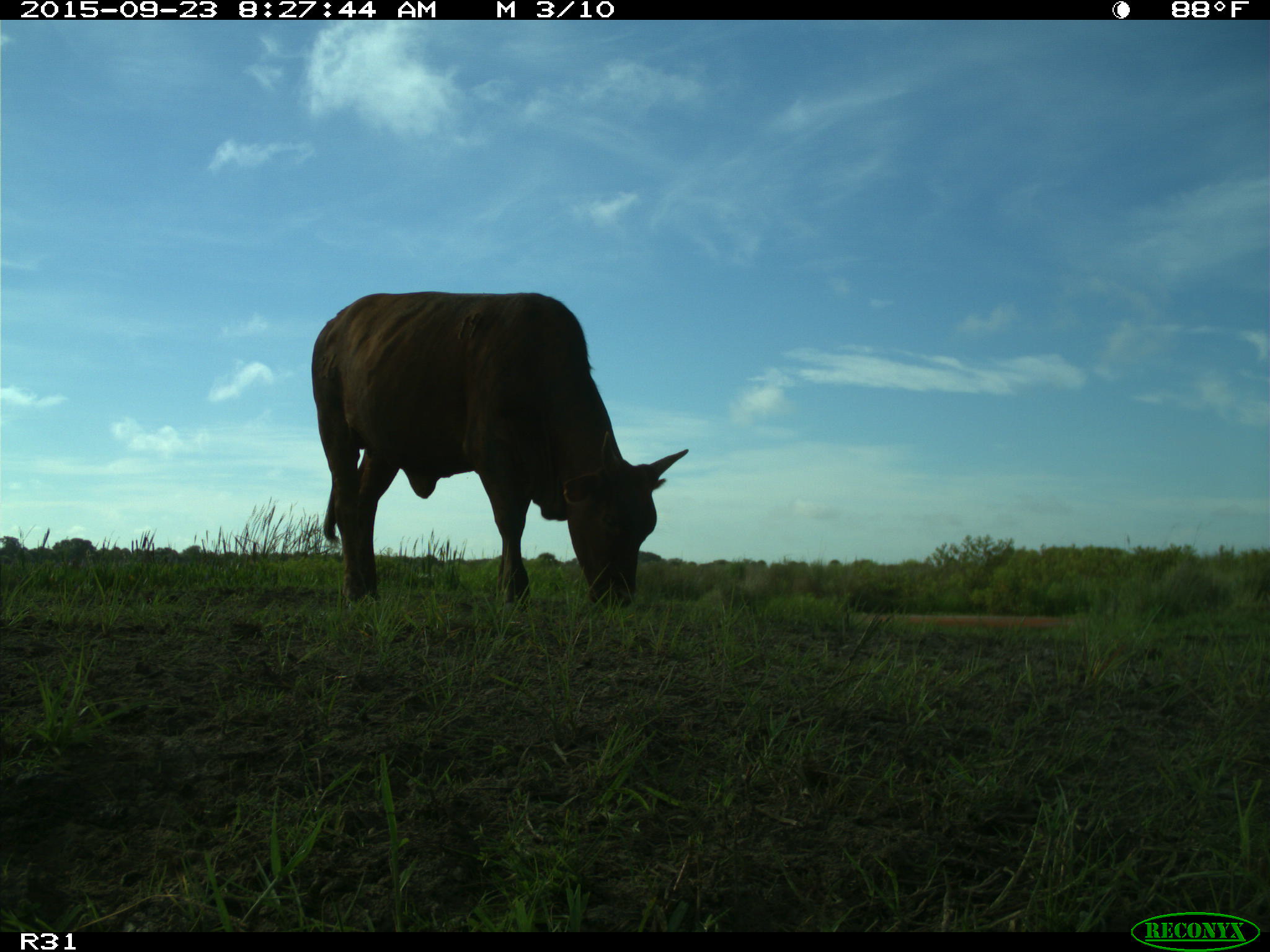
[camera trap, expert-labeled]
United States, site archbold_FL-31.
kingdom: Animalia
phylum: Chordata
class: Mammalia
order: Artiodactyla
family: Bovidae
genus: Bos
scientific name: Bos taurus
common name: domestic cow